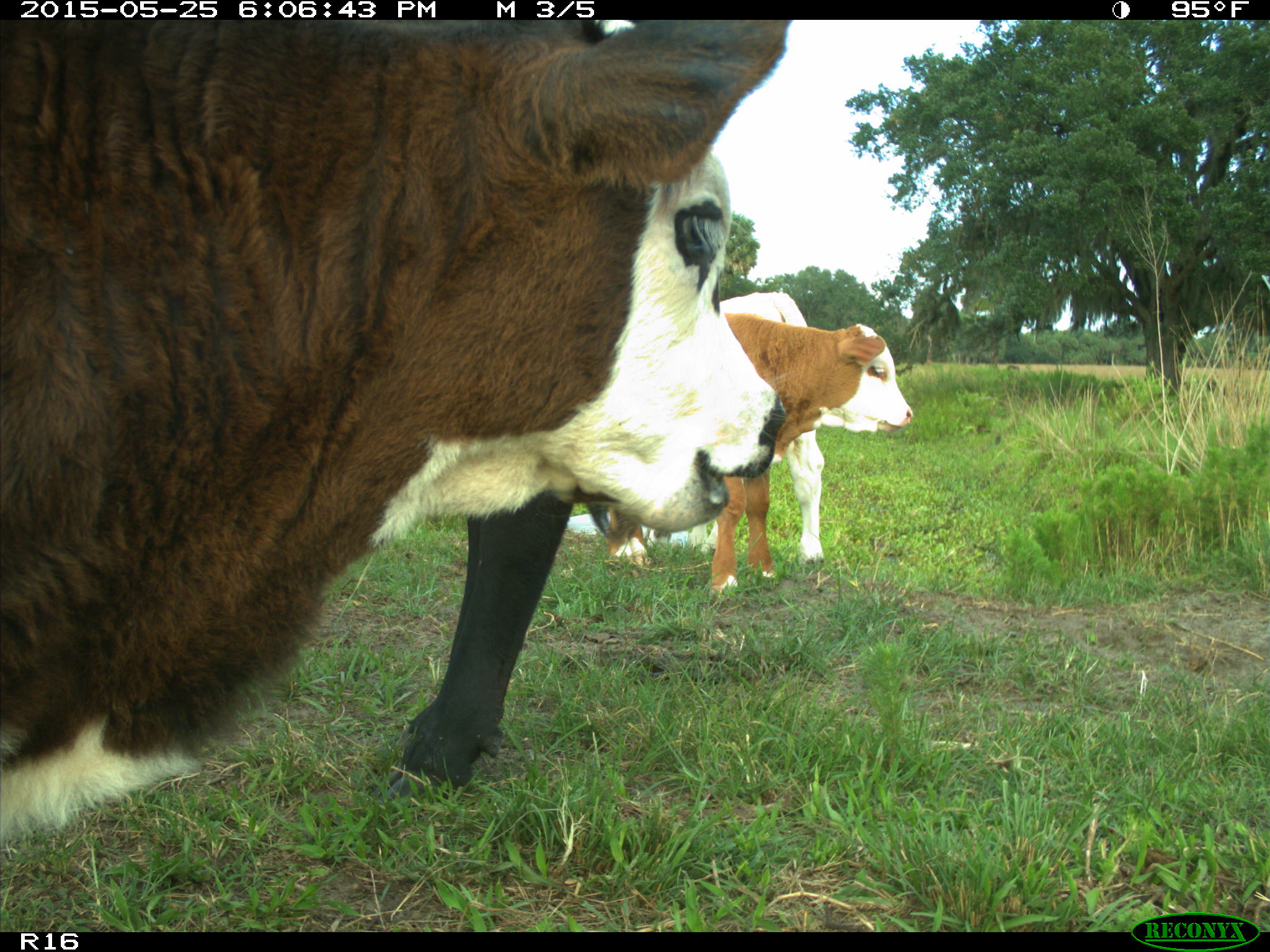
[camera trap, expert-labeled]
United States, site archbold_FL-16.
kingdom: Animalia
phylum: Chordata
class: Mammalia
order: Artiodactyla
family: Bovidae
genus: Bos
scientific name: Bos taurus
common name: domestic cow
Bos taurus (domestic cow).